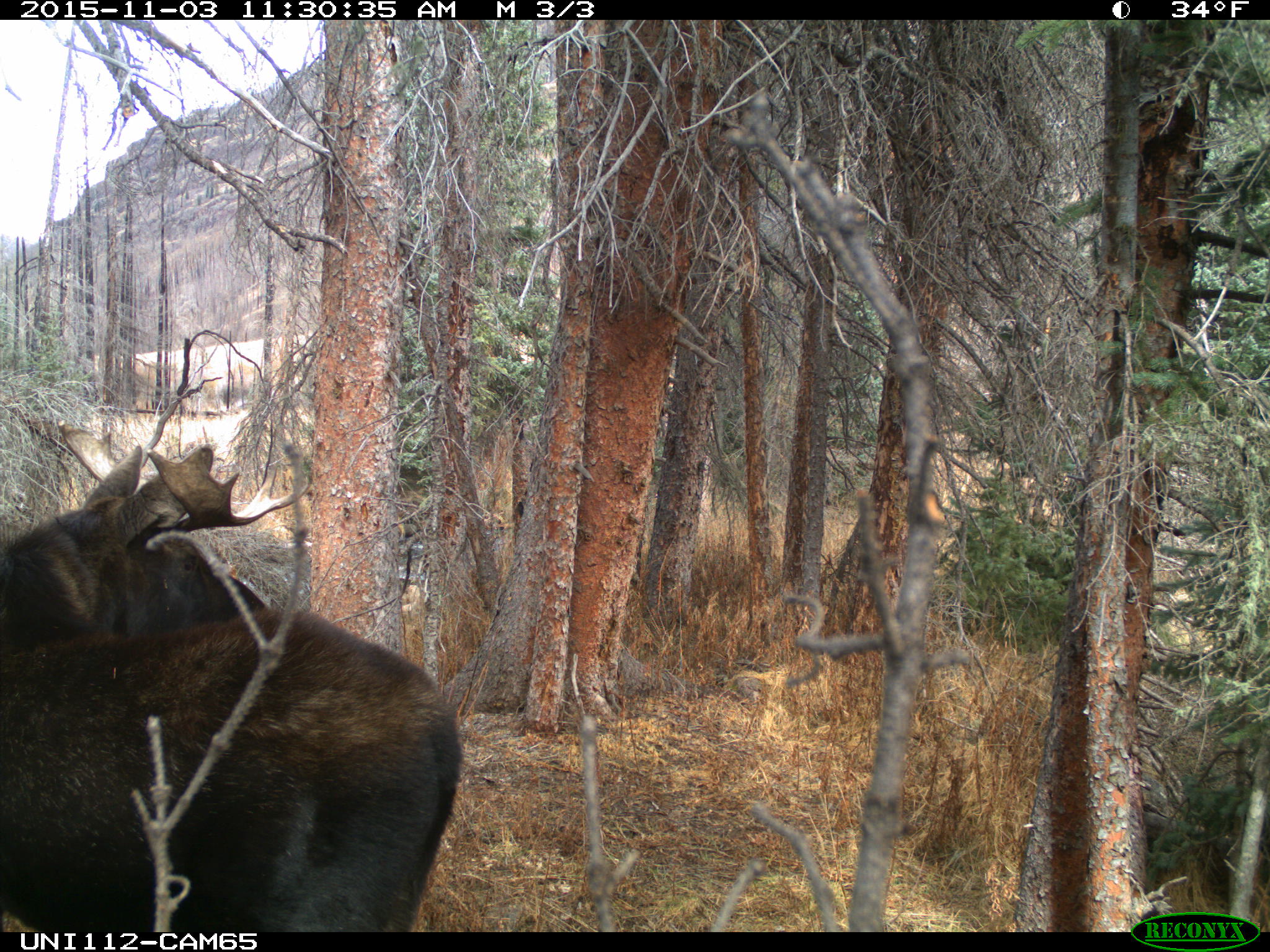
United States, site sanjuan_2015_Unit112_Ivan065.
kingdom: Animalia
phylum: Chordata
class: Mammalia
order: Artiodactyla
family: Cervidae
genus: Alces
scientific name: Alces alces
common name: moose